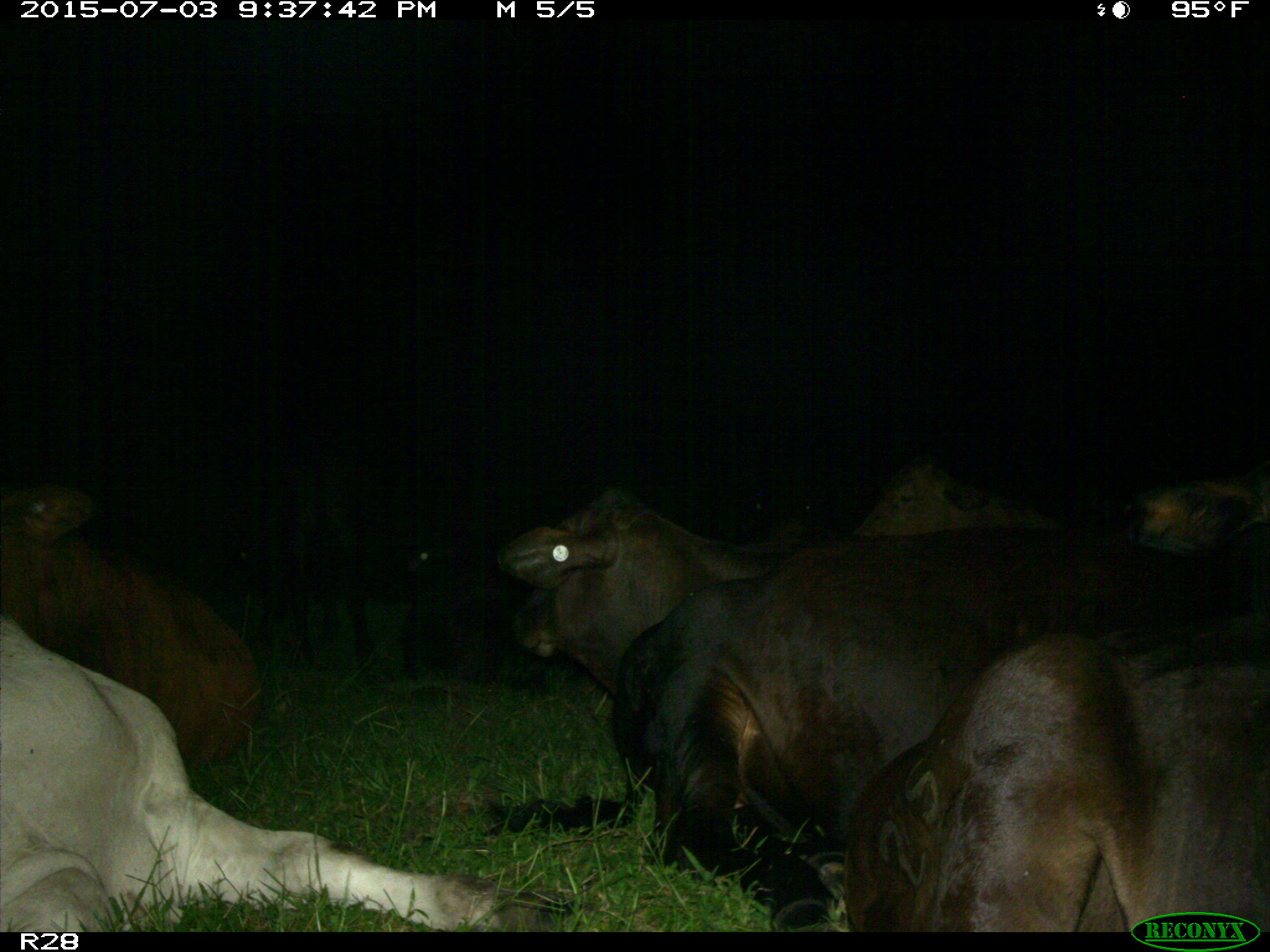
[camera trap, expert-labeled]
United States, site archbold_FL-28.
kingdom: Animalia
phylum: Chordata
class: Mammalia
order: Artiodactyla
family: Bovidae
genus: Bos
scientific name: Bos taurus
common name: domestic cow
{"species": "Bos taurus (domestic cow)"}